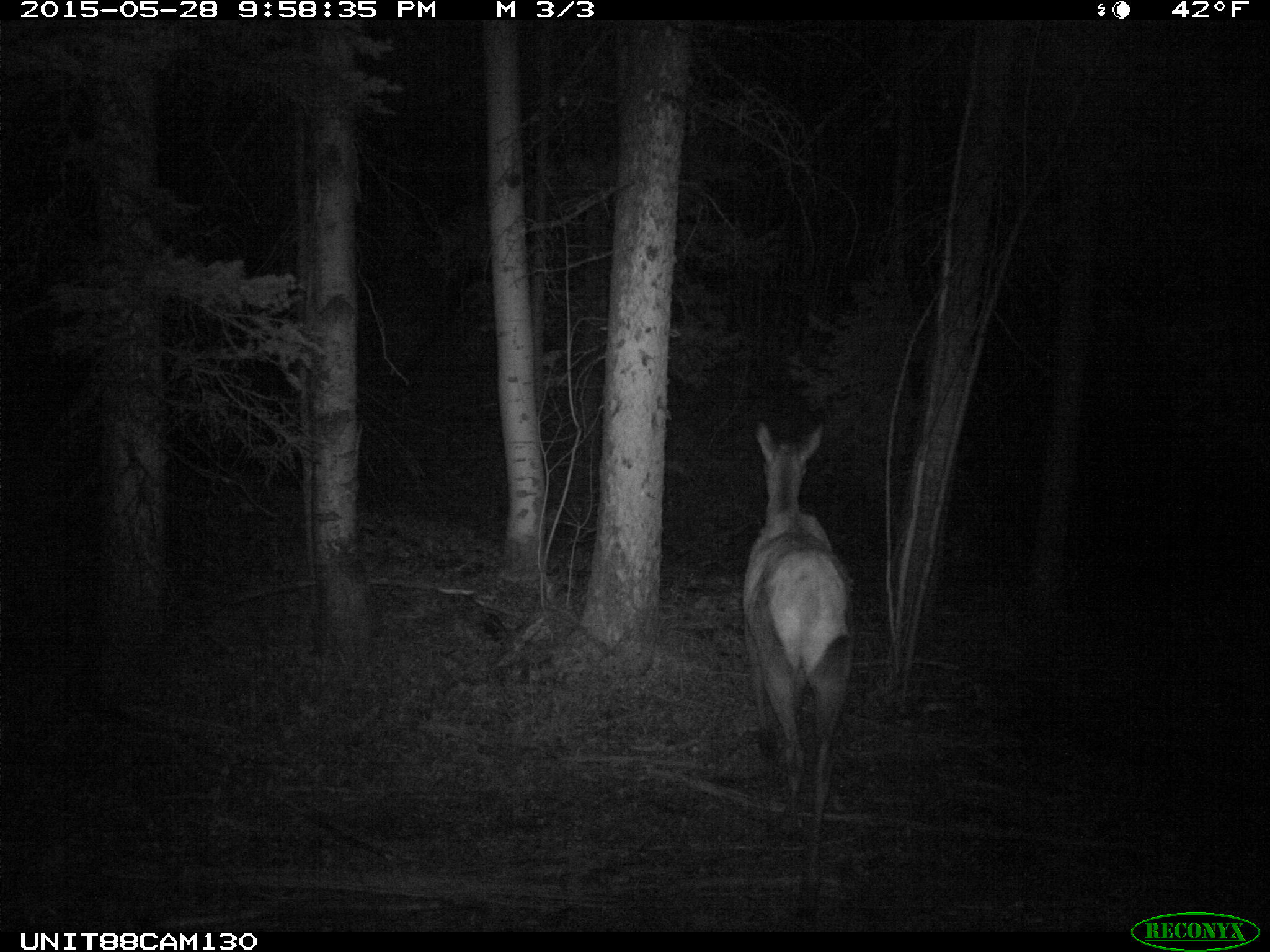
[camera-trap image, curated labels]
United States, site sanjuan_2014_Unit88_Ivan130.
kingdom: Animalia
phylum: Chordata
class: Mammalia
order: Artiodactyla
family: Cervidae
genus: Cervus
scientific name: Cervus elaphus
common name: red deer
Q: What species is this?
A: Cervus elaphus (red deer).